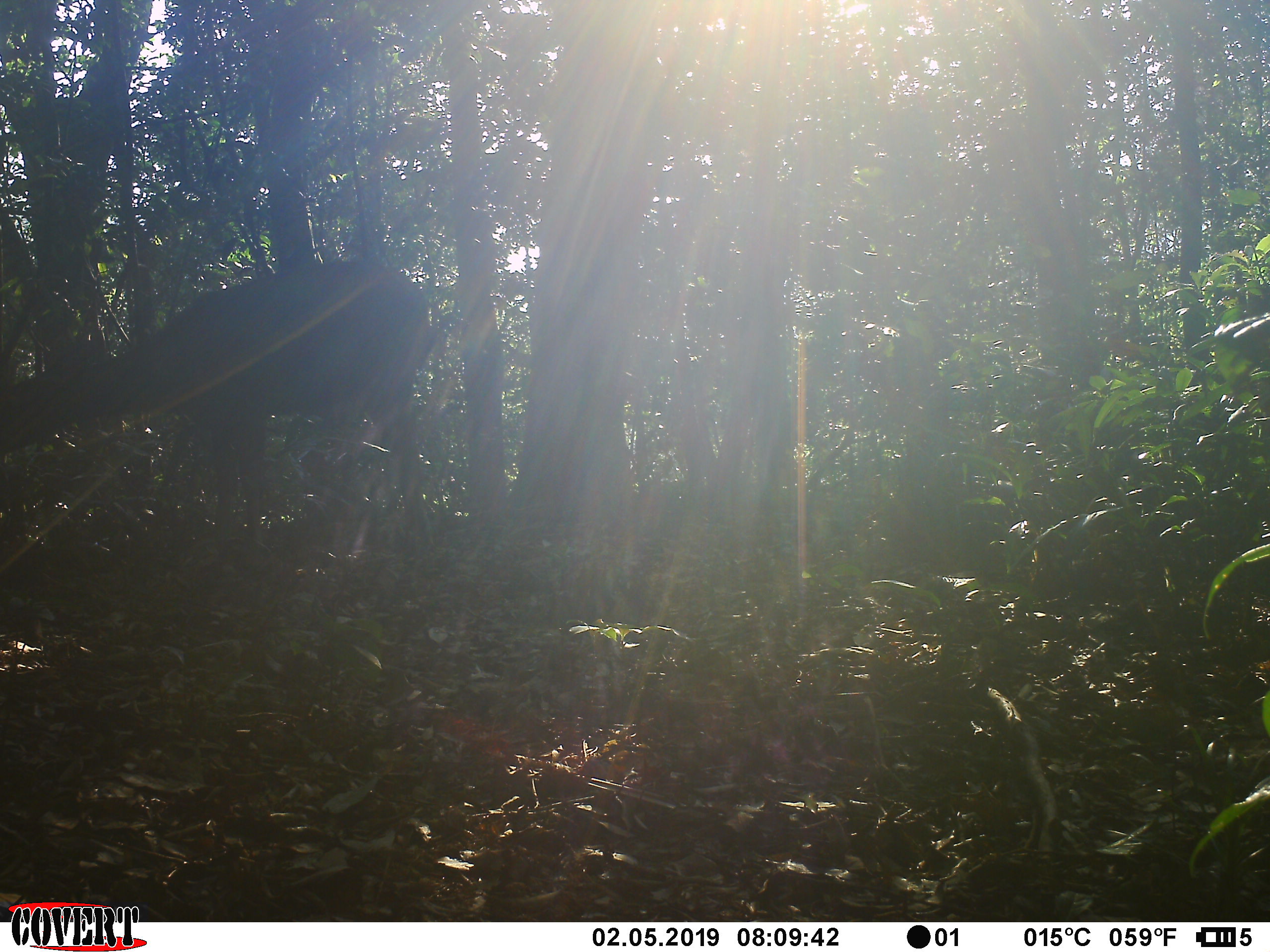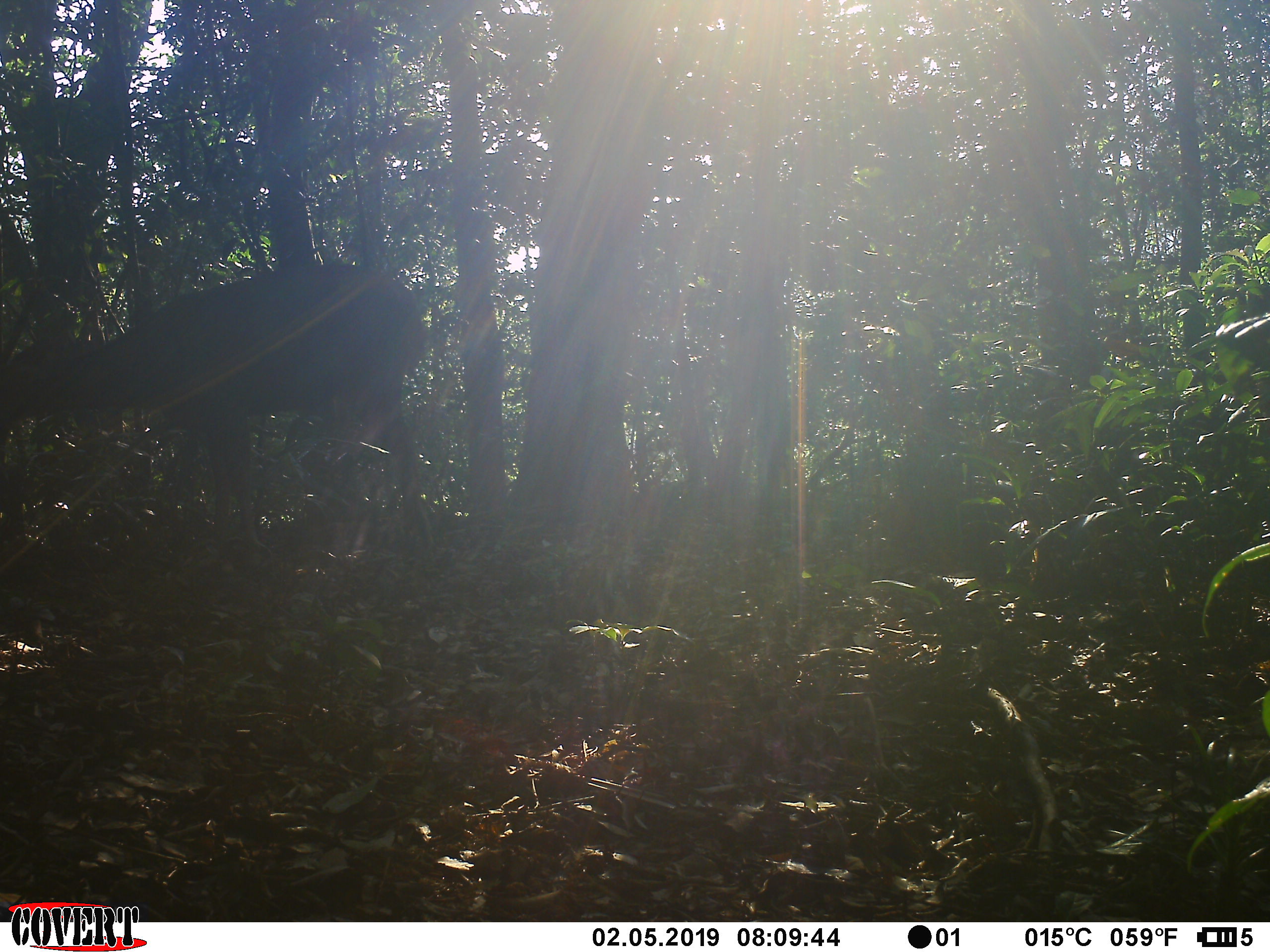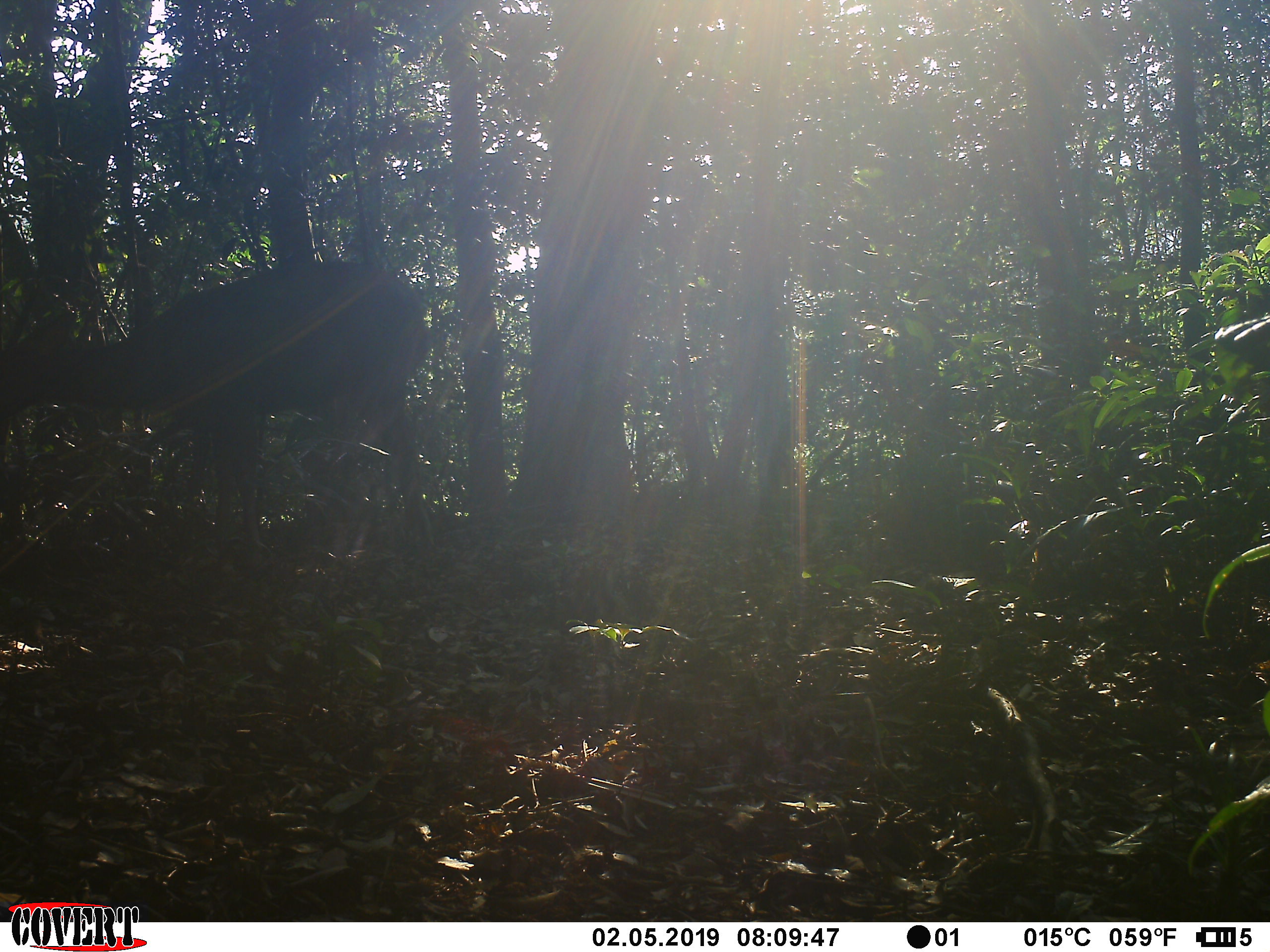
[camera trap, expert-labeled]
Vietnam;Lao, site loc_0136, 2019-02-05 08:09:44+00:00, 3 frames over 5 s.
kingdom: Animalia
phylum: Chordata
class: Mammalia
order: Artiodactyla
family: Cervidae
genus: Rusa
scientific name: Rusa unicolor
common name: sambar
Sambar (Rusa unicolor). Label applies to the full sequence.